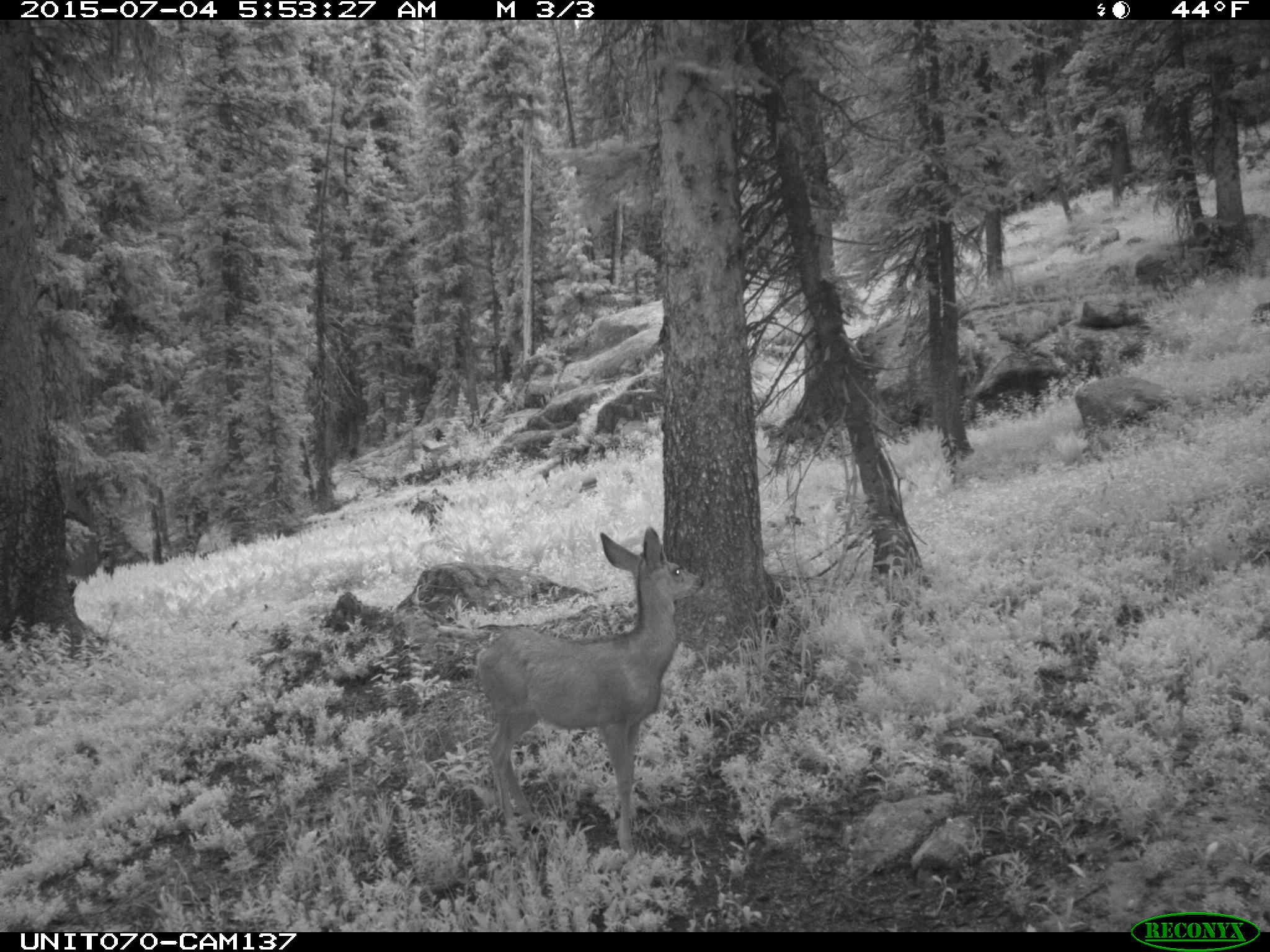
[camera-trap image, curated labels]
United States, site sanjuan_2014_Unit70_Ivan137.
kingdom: Animalia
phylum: Chordata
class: Mammalia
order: Artiodactyla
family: Cervidae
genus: Odocoileus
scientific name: Odocoileus hemionus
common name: mule deer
Odocoileus hemionus (mule deer).